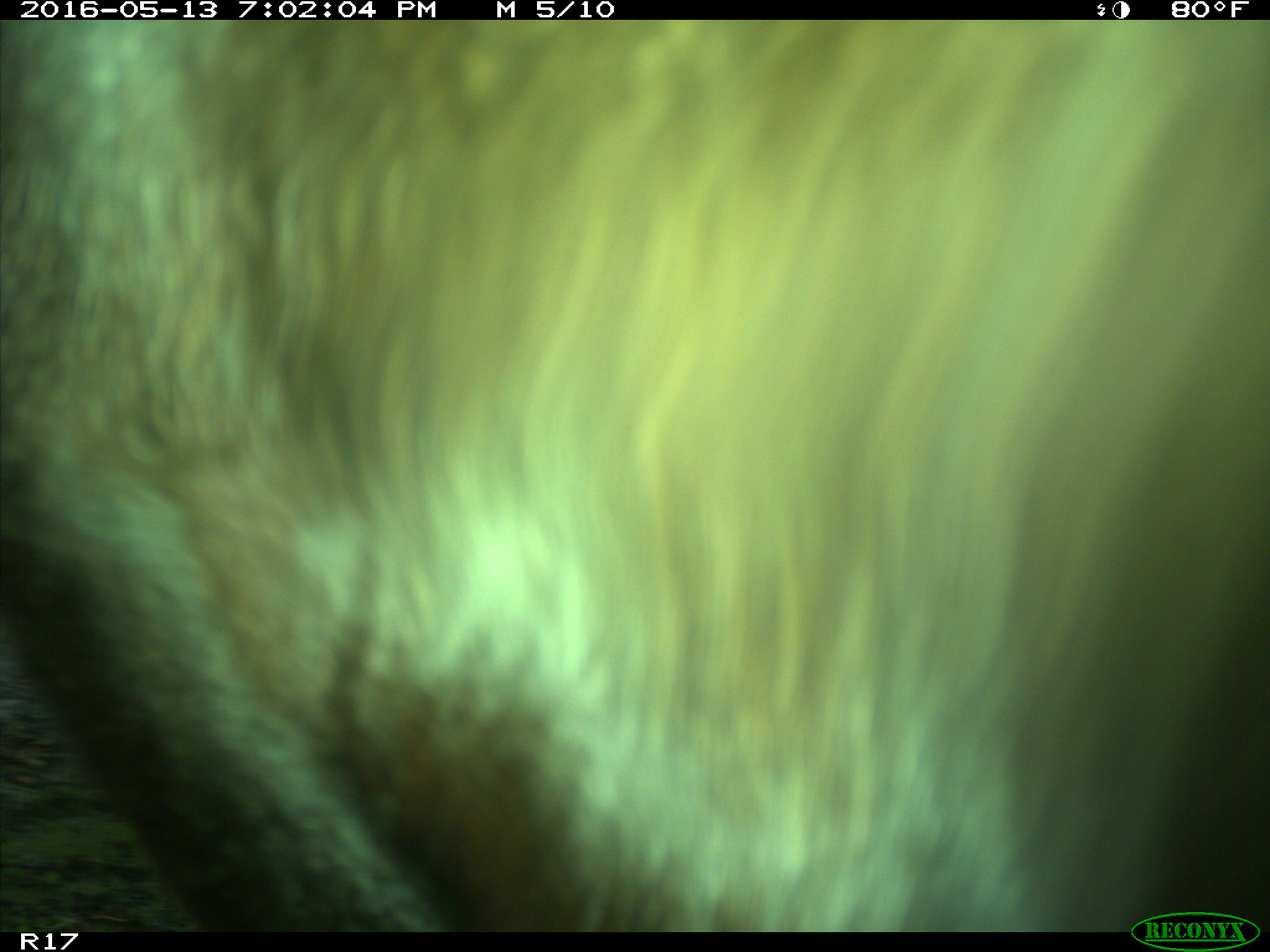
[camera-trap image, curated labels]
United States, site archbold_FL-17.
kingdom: Animalia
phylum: Chordata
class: Mammalia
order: Artiodactyla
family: Bovidae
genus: Bos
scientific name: Bos taurus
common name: domestic cow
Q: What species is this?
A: Bos taurus (domestic cow).